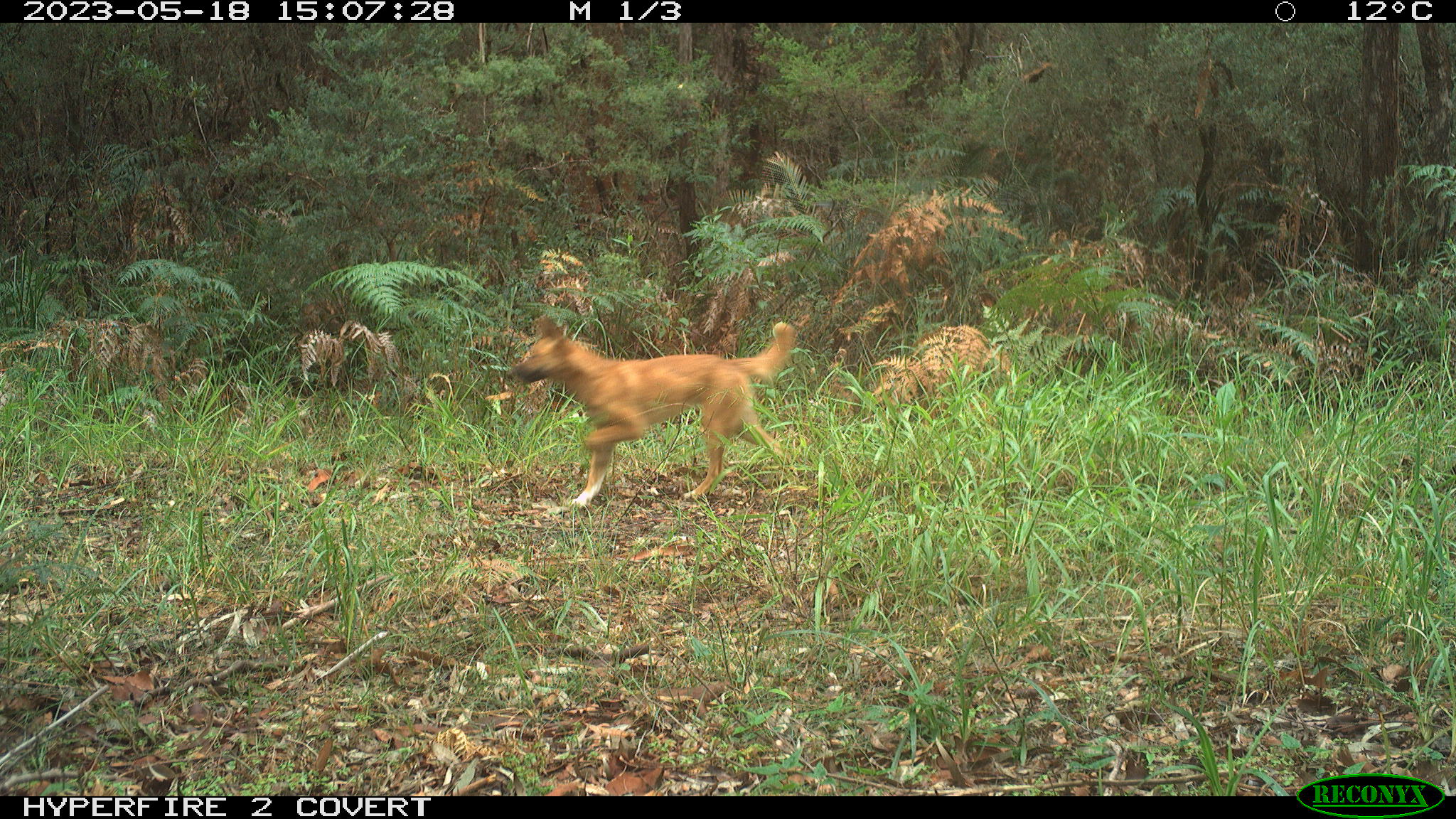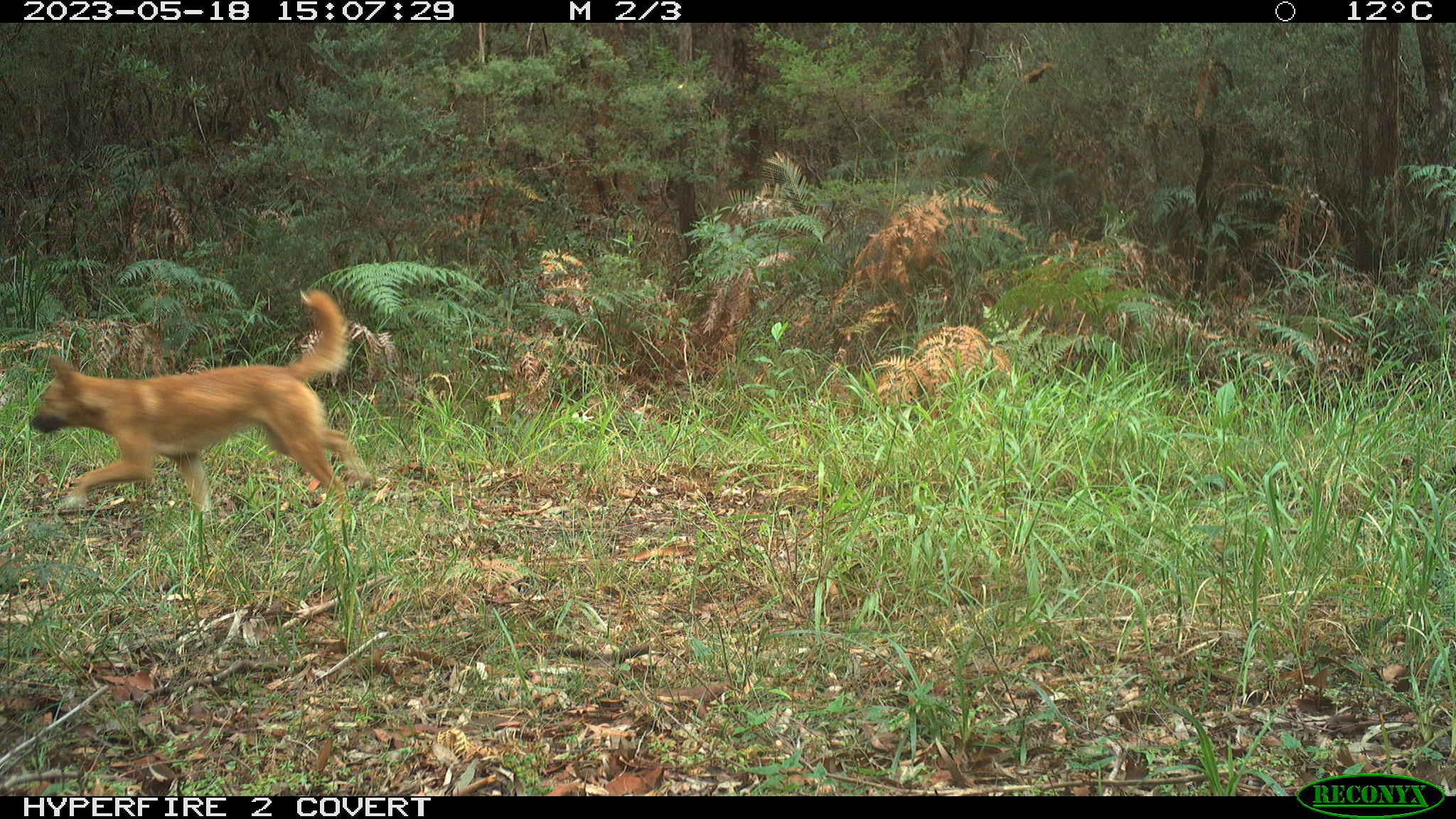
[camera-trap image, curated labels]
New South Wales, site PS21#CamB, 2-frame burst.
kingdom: Animalia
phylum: Chordata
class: Mammalia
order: Carnivora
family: Canidae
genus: Canis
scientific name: Canis familiaris dingo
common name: dingo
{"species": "dingo (Canis familiaris dingo)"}